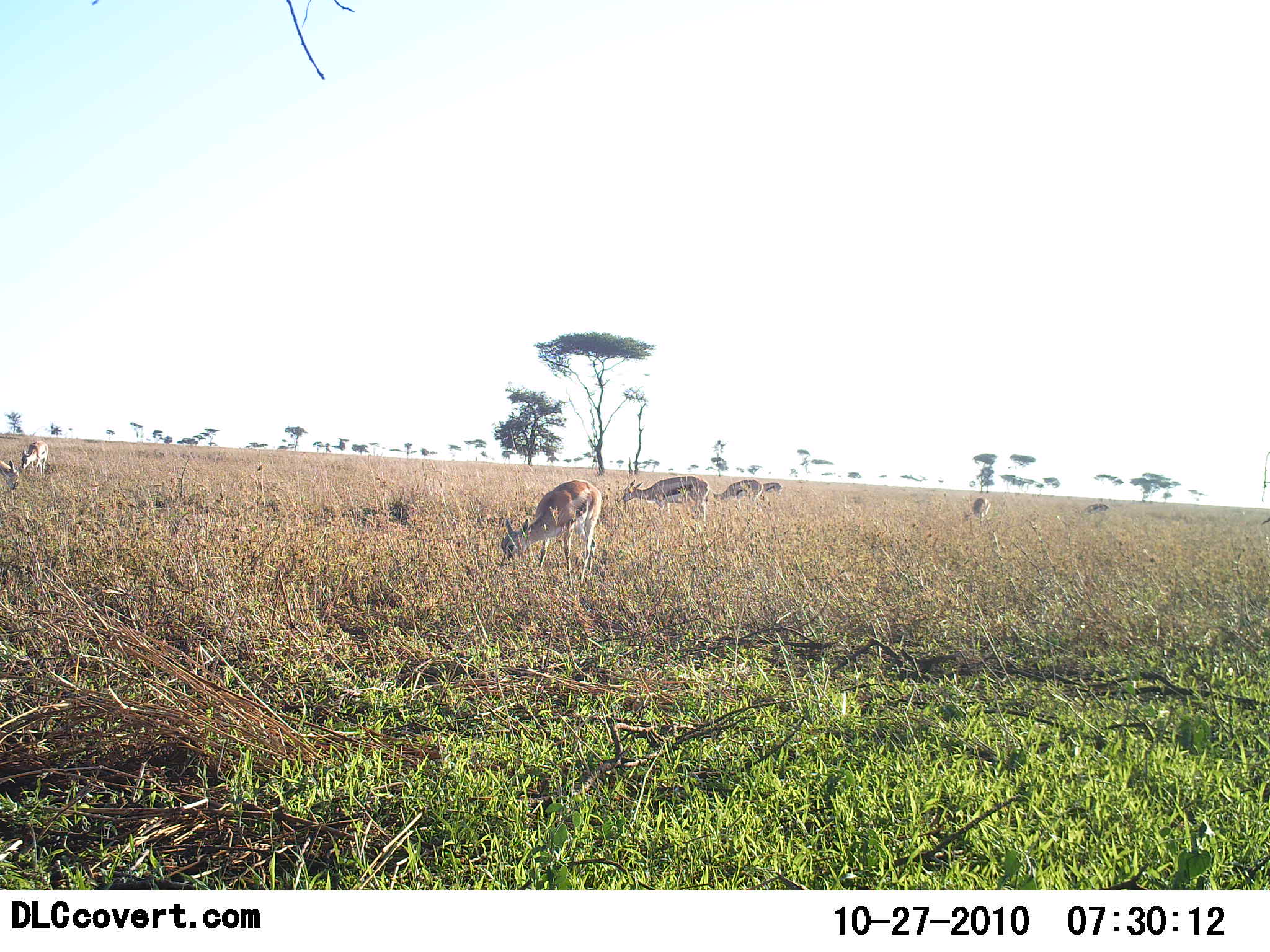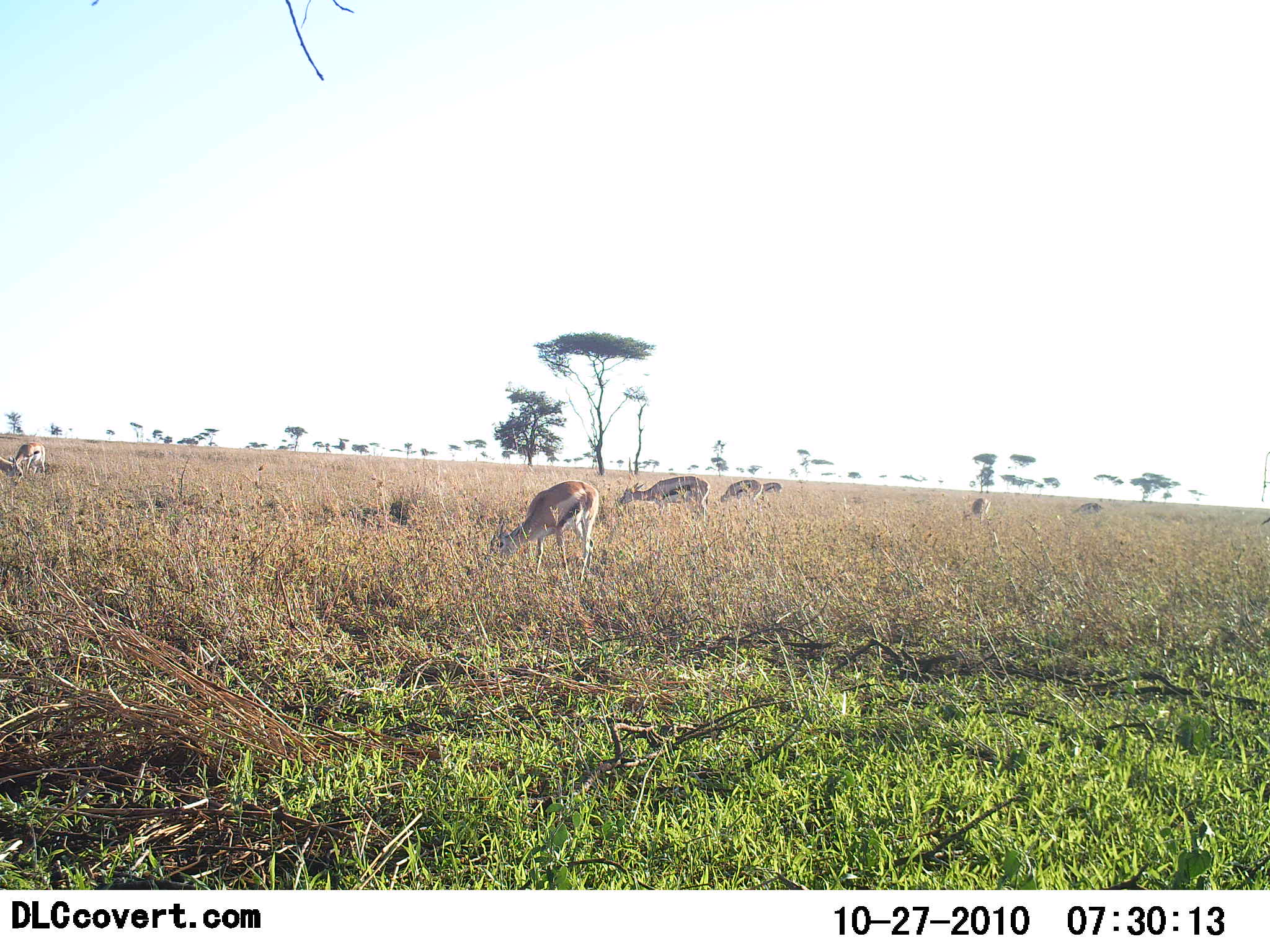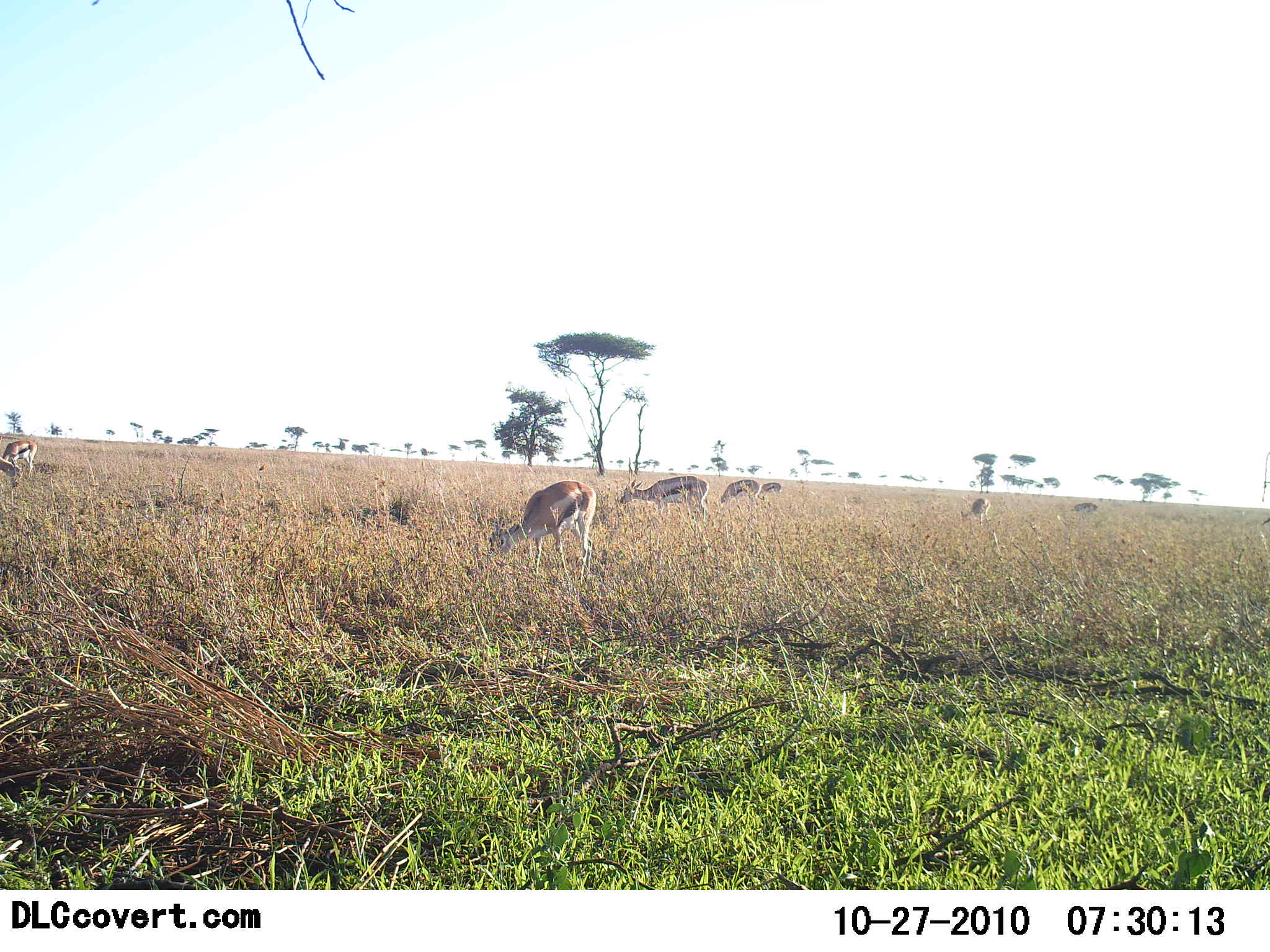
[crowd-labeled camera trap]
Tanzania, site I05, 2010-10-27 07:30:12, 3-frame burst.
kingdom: Animalia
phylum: Chordata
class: Mammalia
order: Artiodactyla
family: Bovidae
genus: Eudorcas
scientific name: Eudorcas thomsonii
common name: thomson's gazelle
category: gazellethomsons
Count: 7.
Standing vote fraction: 29%.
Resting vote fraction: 0%.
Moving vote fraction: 14%.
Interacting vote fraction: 0%.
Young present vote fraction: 0%.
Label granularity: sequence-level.